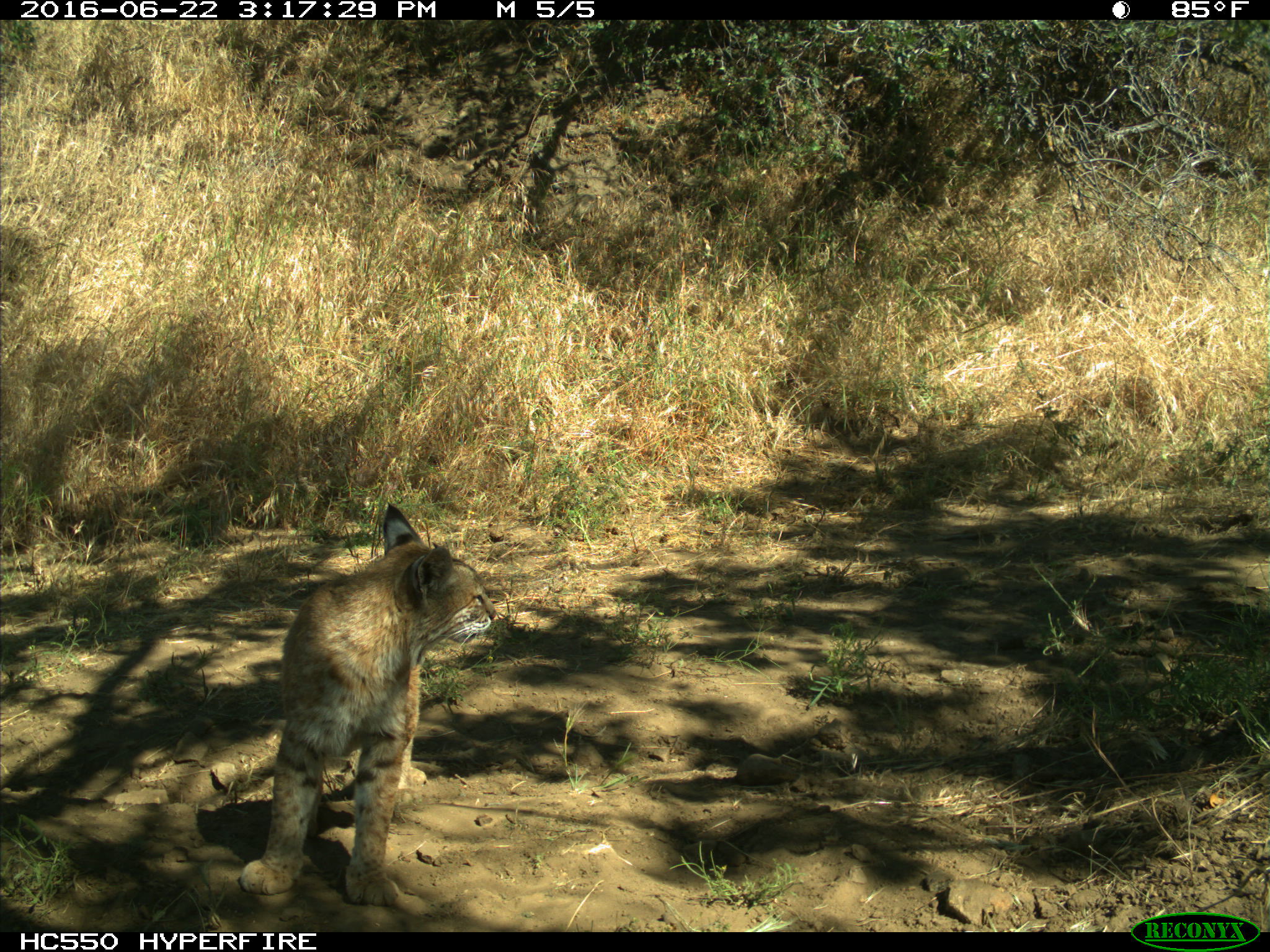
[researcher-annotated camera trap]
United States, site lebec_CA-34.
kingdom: Animalia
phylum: Chordata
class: Mammalia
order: Carnivora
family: Felidae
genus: Lynx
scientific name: Lynx rufus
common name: bobcat